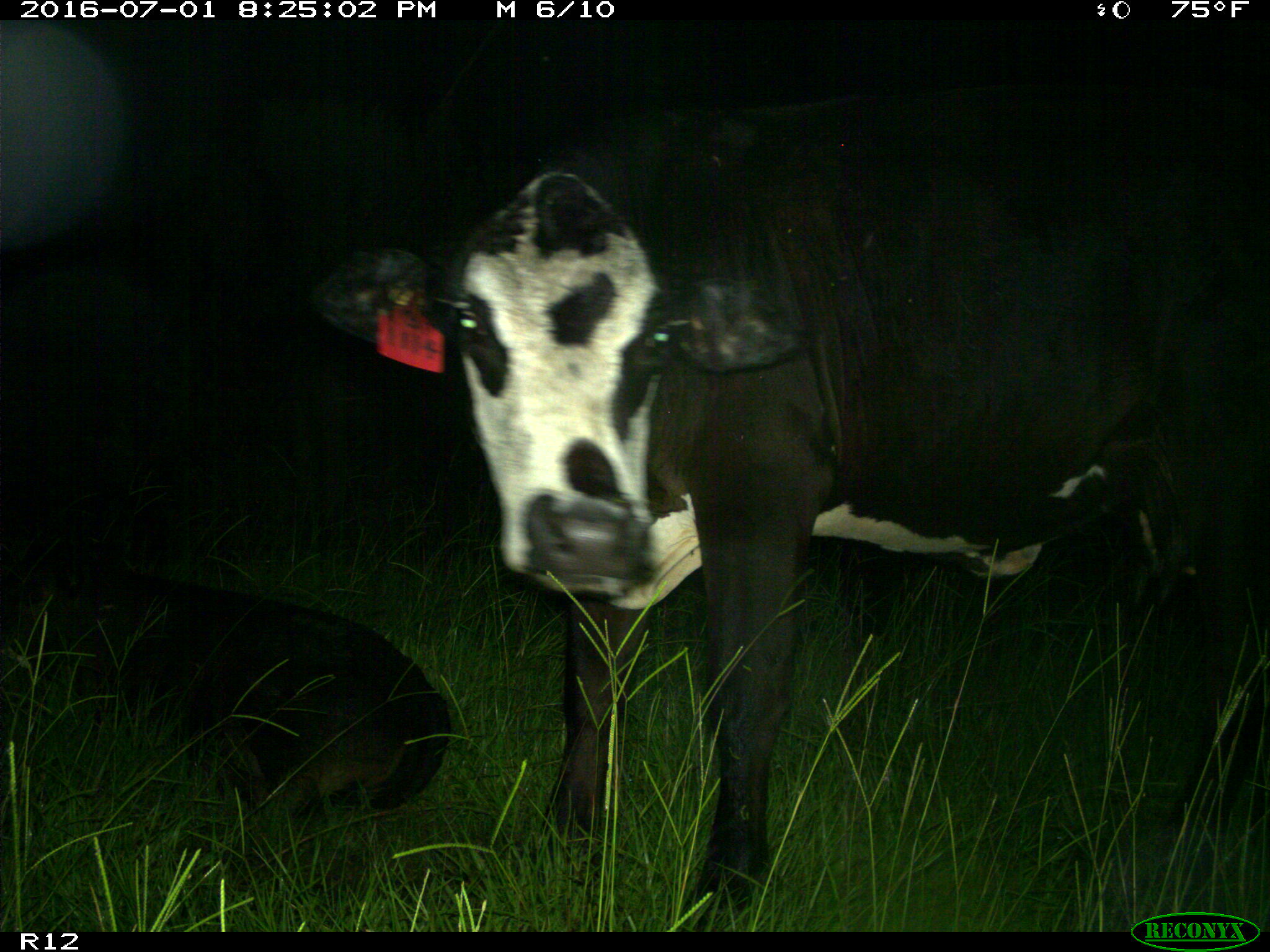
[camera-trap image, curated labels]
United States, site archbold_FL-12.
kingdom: Animalia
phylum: Chordata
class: Mammalia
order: Artiodactyla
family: Bovidae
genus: Bos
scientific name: Bos taurus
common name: domestic cow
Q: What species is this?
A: Bos taurus (domestic cow).